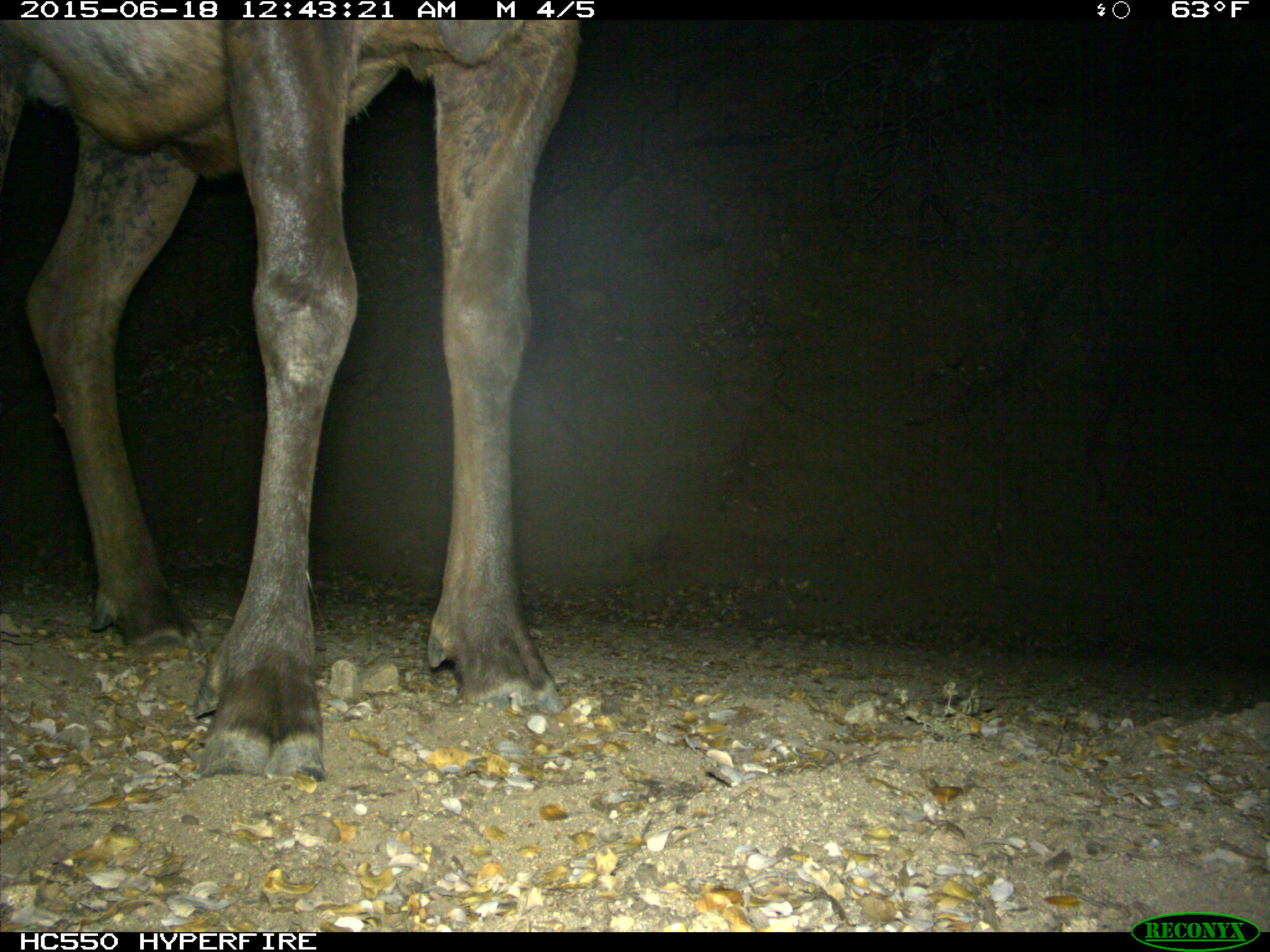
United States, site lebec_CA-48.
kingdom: Animalia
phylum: Chordata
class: Mammalia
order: Artiodactyla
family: Cervidae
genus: Cervus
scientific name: Cervus canadensis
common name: elk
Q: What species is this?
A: Cervus canadensis (elk).